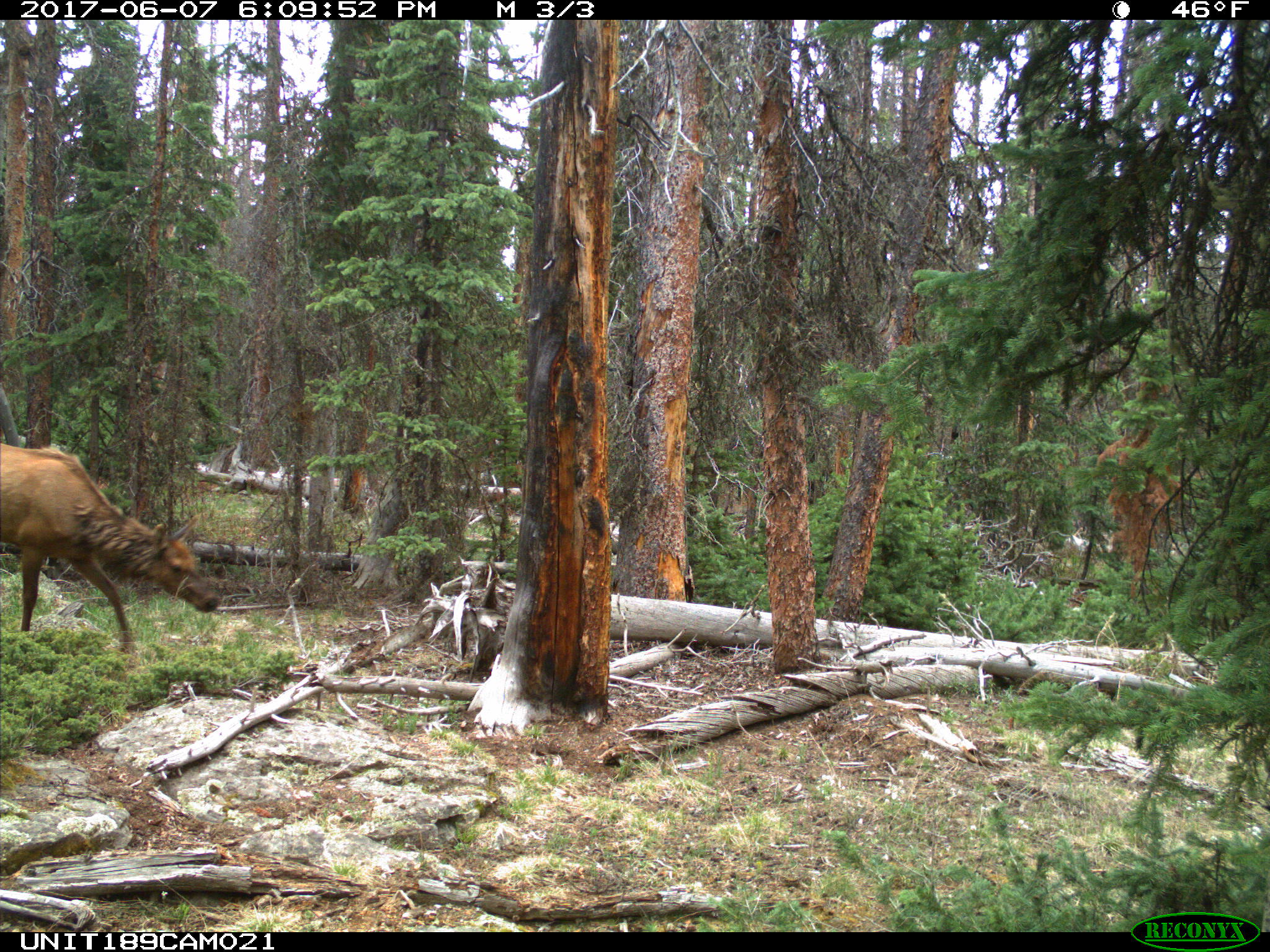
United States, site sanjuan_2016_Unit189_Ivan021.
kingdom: Animalia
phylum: Chordata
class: Mammalia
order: Artiodactyla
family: Cervidae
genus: Cervus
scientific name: Cervus elaphus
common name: red deer